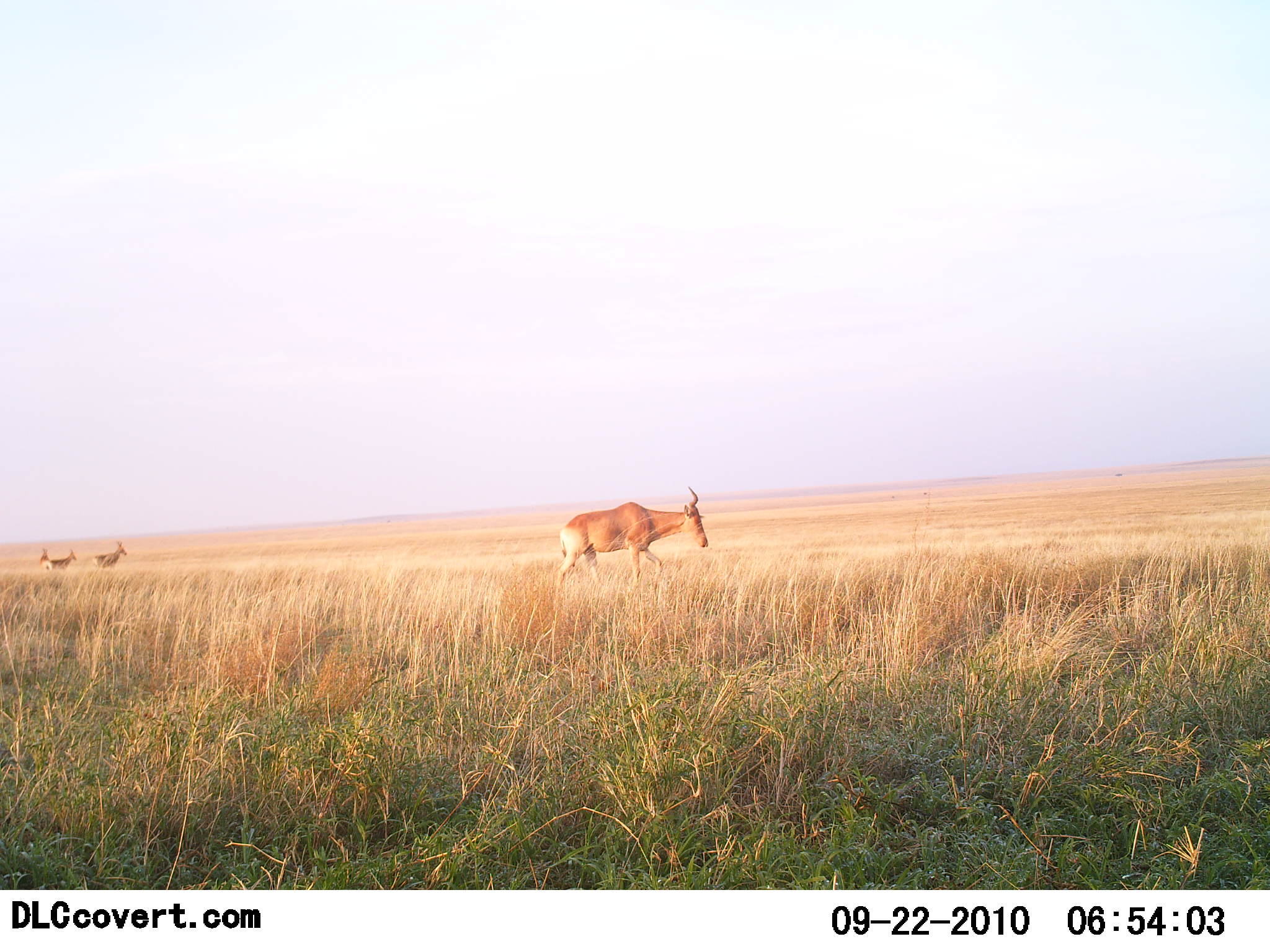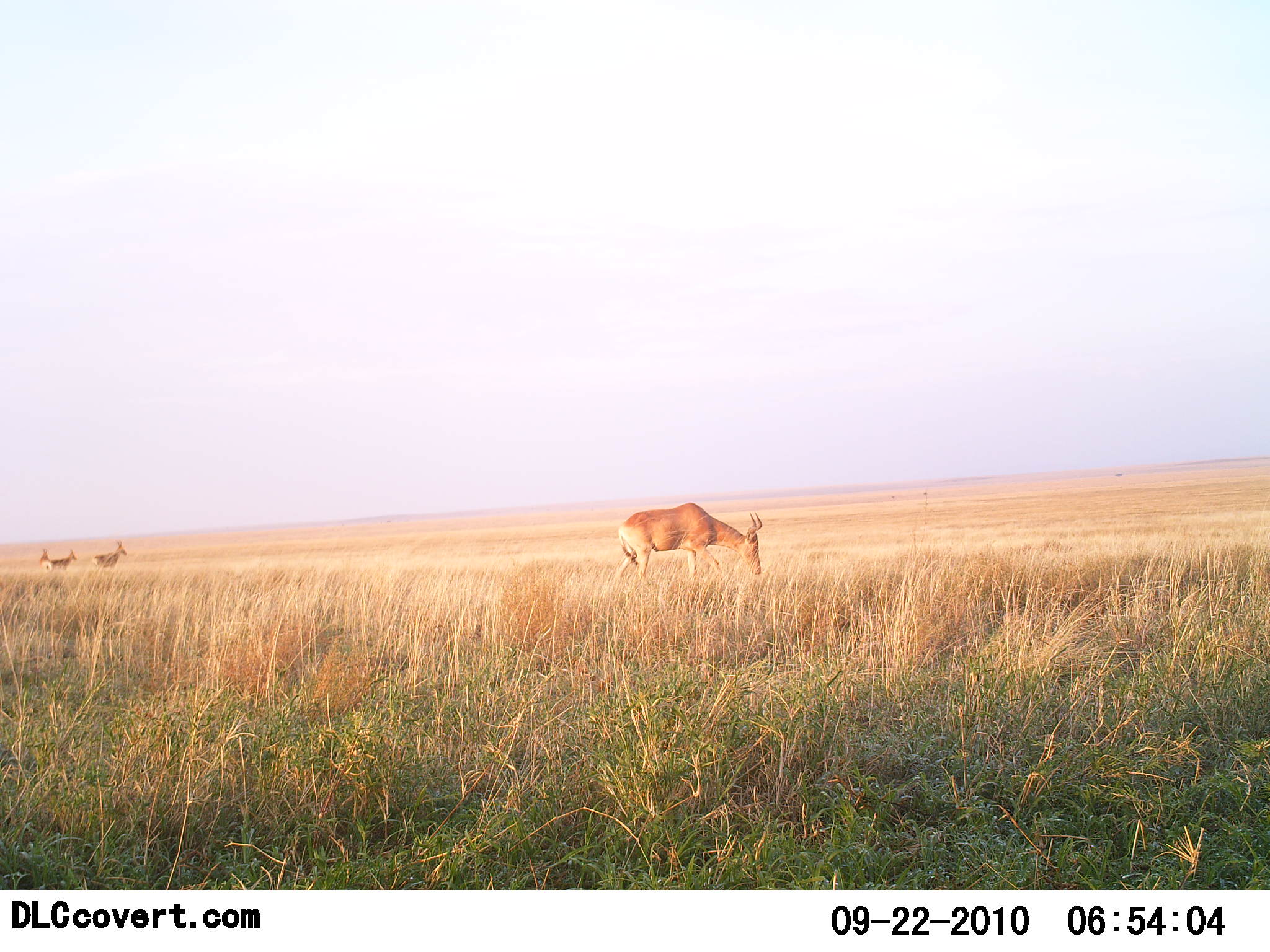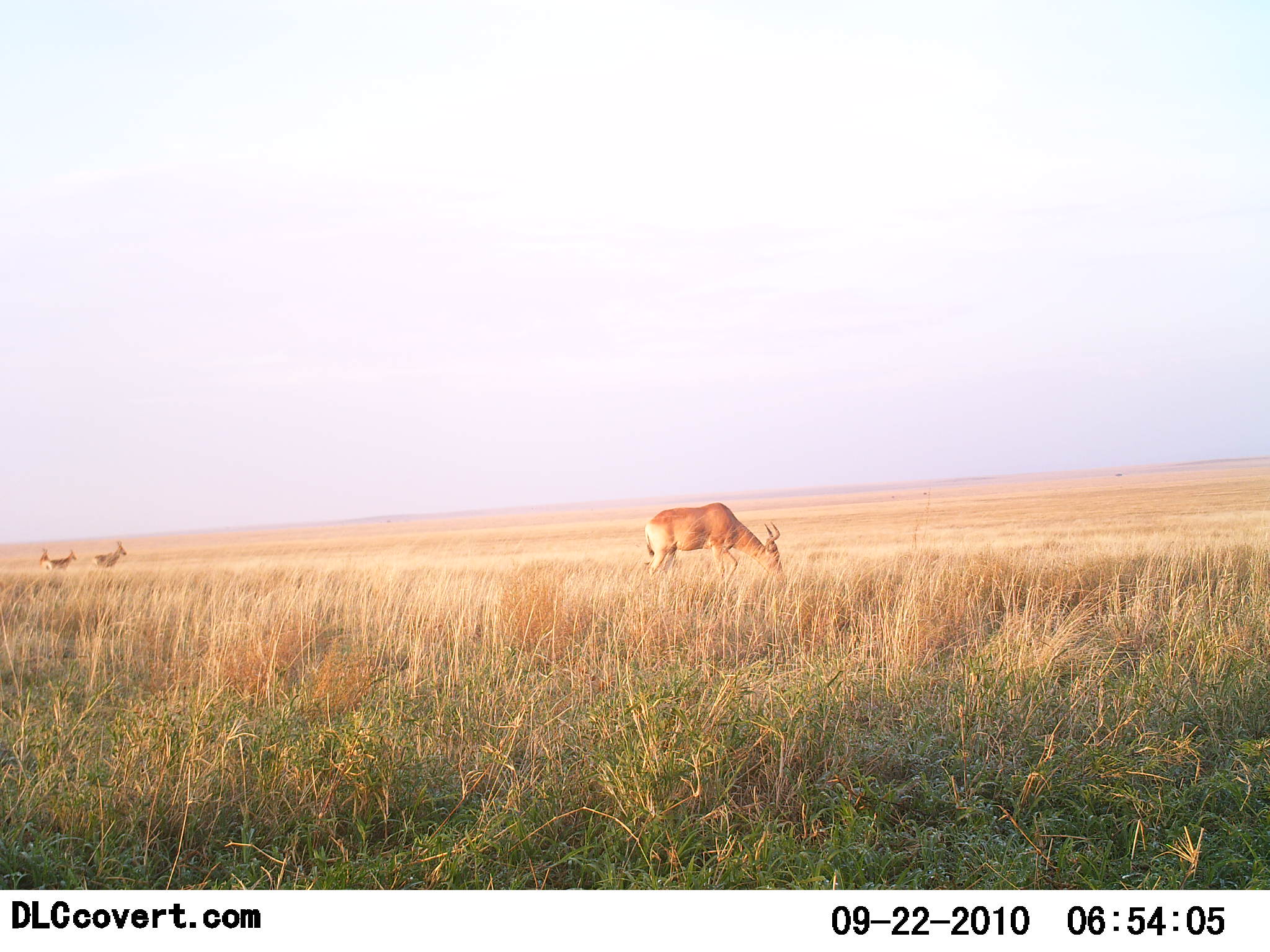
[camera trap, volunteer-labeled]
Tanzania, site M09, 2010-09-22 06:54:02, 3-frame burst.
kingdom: Animalia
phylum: Chordata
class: Mammalia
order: Artiodactyla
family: Bovidae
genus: Alcelaphus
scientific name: Alcelaphus buselaphus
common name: hartebeest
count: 3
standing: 75%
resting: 0%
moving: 50%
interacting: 0%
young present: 0%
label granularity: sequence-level